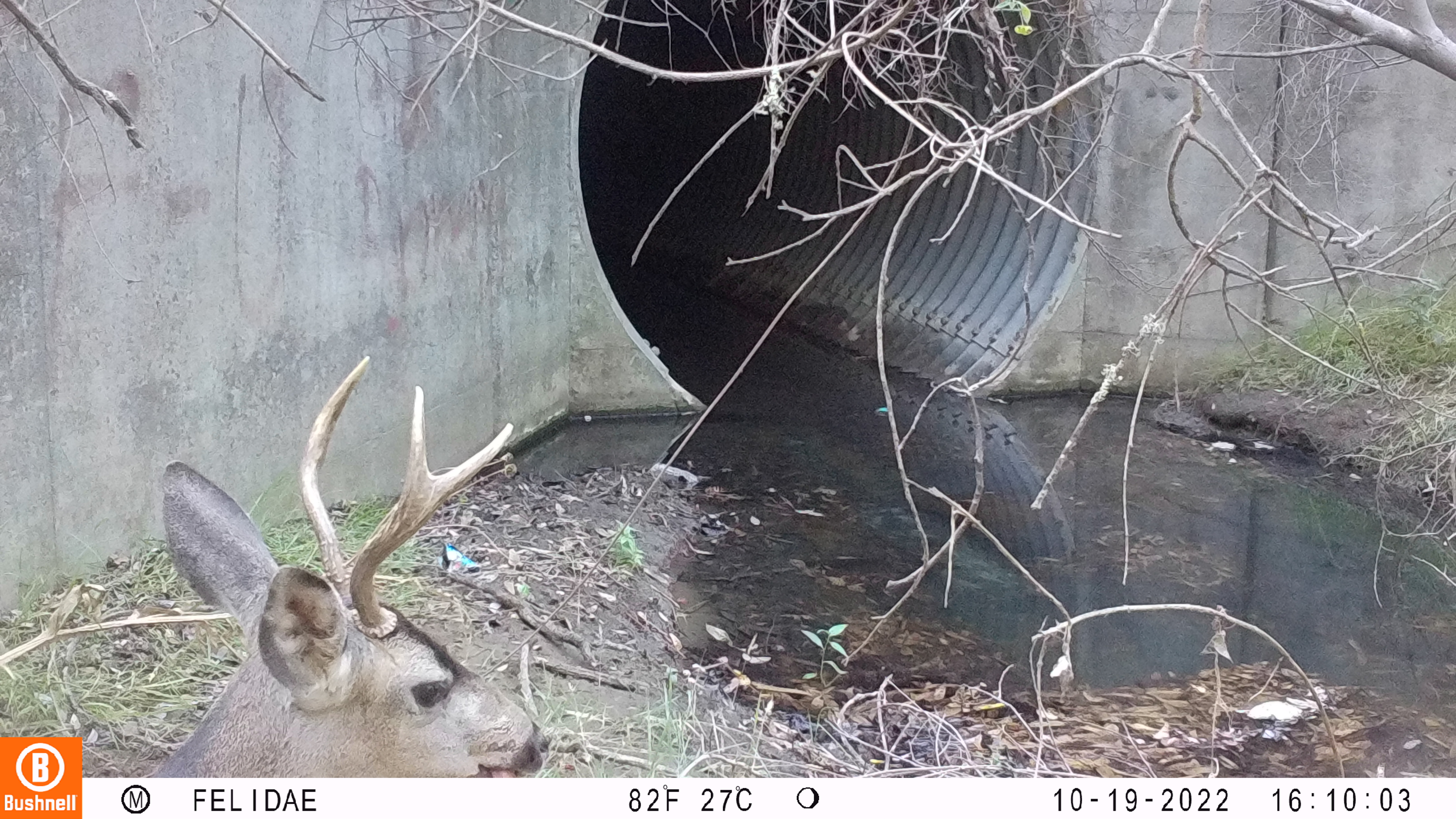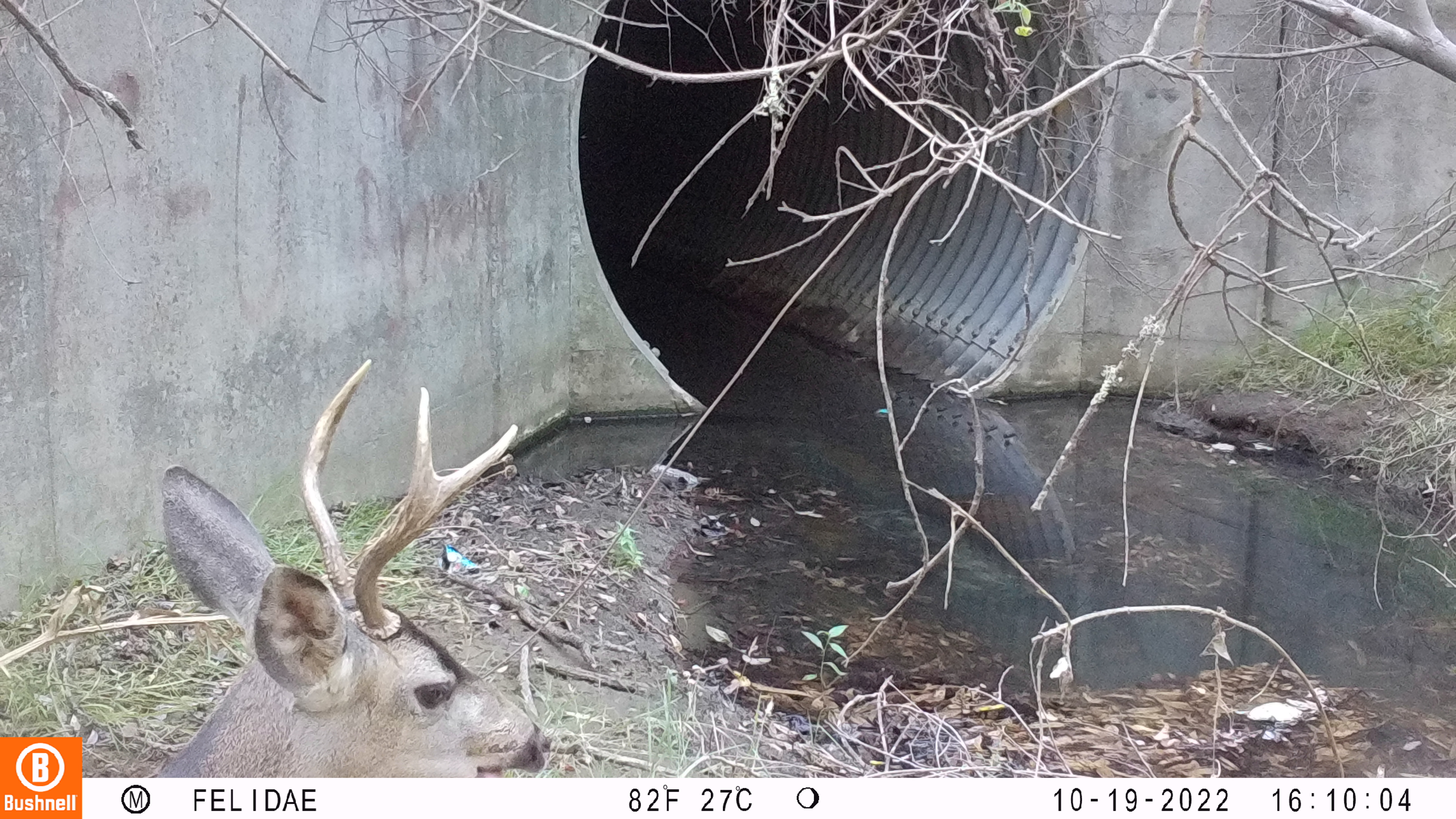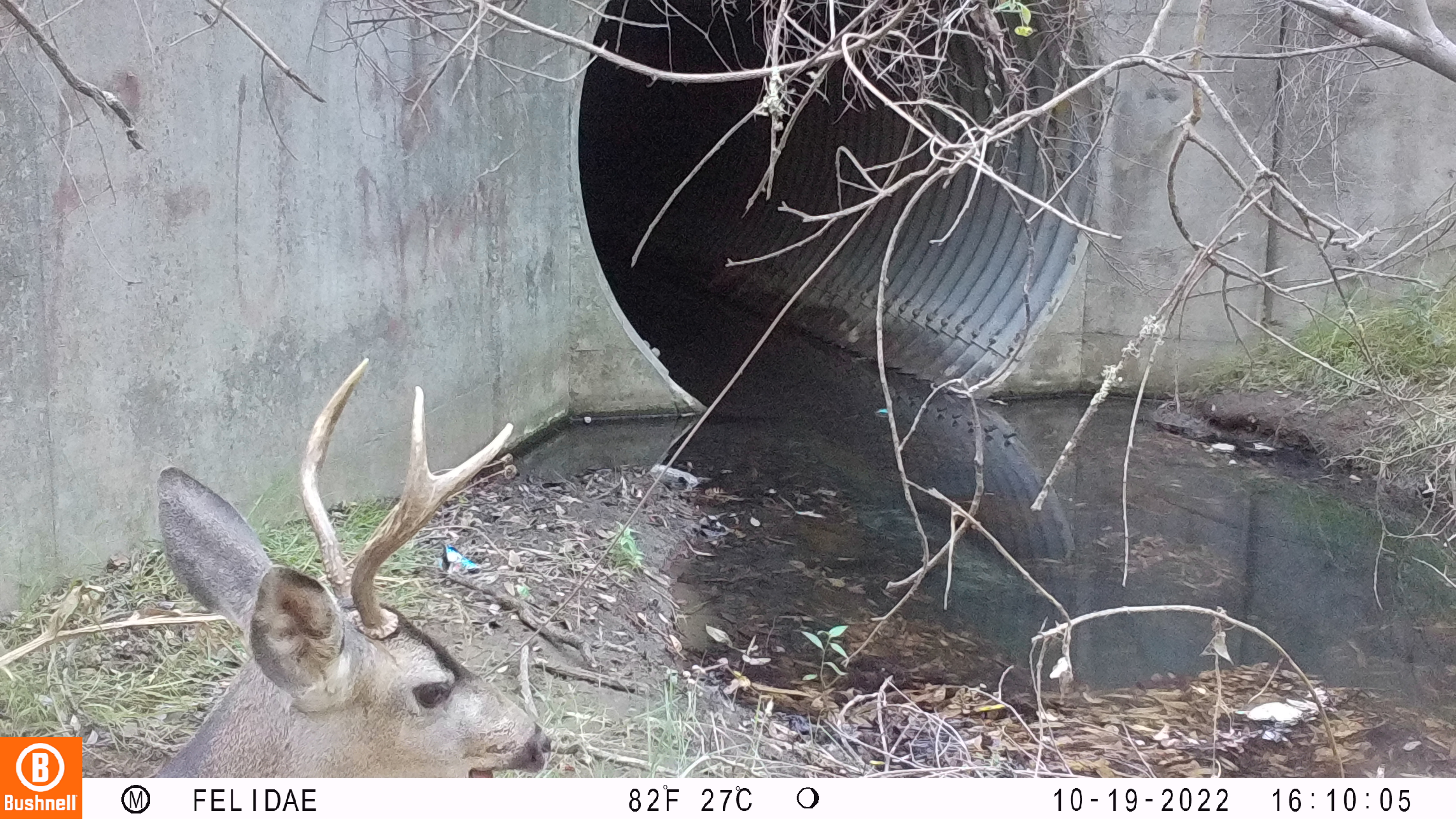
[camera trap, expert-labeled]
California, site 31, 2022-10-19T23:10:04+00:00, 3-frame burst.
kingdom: Animalia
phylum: Chordata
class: Mammalia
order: Artiodactyla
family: Cervidae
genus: Odocoileus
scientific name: Odocoileus hemionus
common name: mule deer